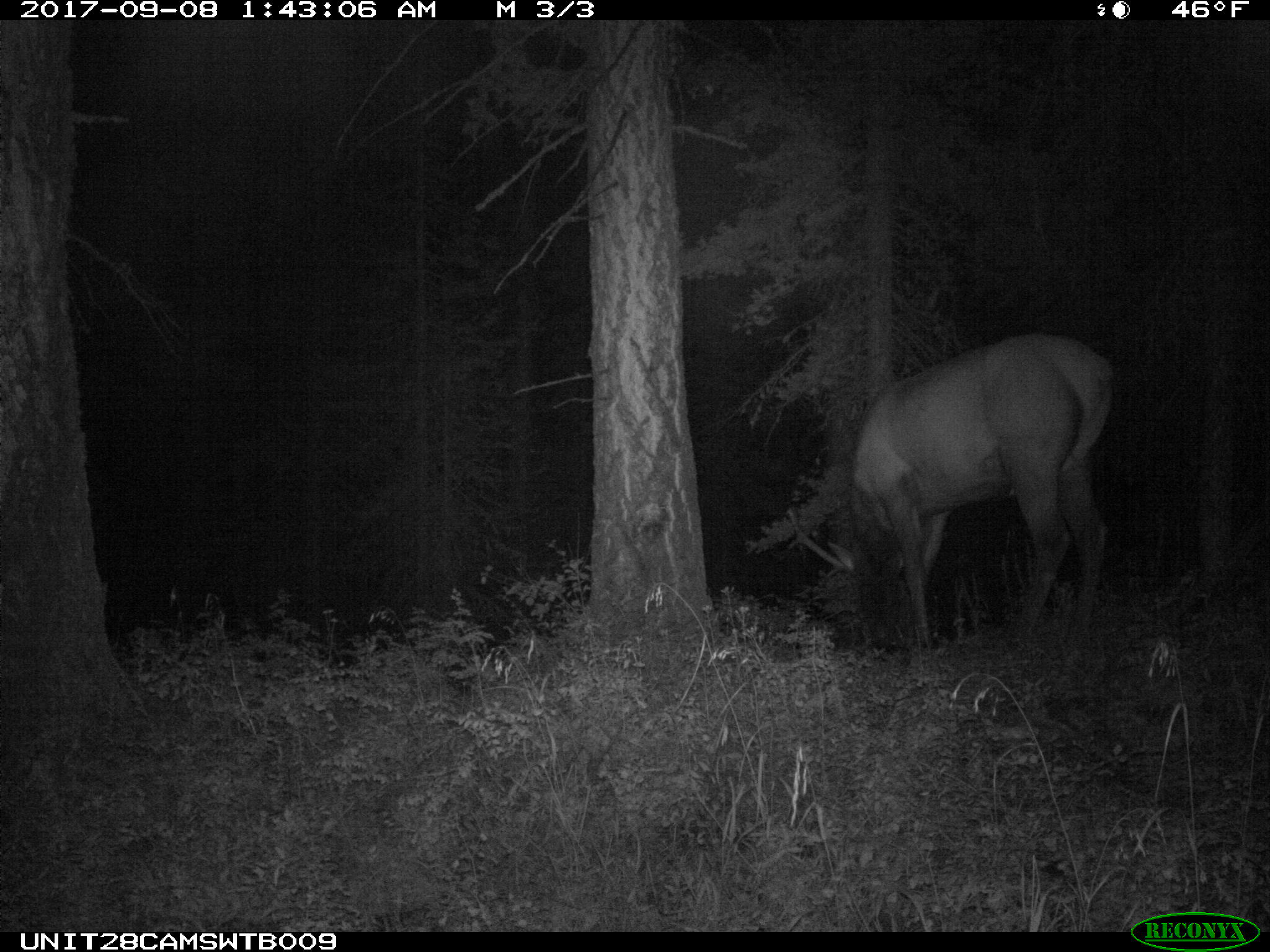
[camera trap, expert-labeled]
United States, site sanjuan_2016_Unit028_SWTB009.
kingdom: Animalia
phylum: Chordata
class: Mammalia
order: Artiodactyla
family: Cervidae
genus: Cervus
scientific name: Cervus elaphus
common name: red deer